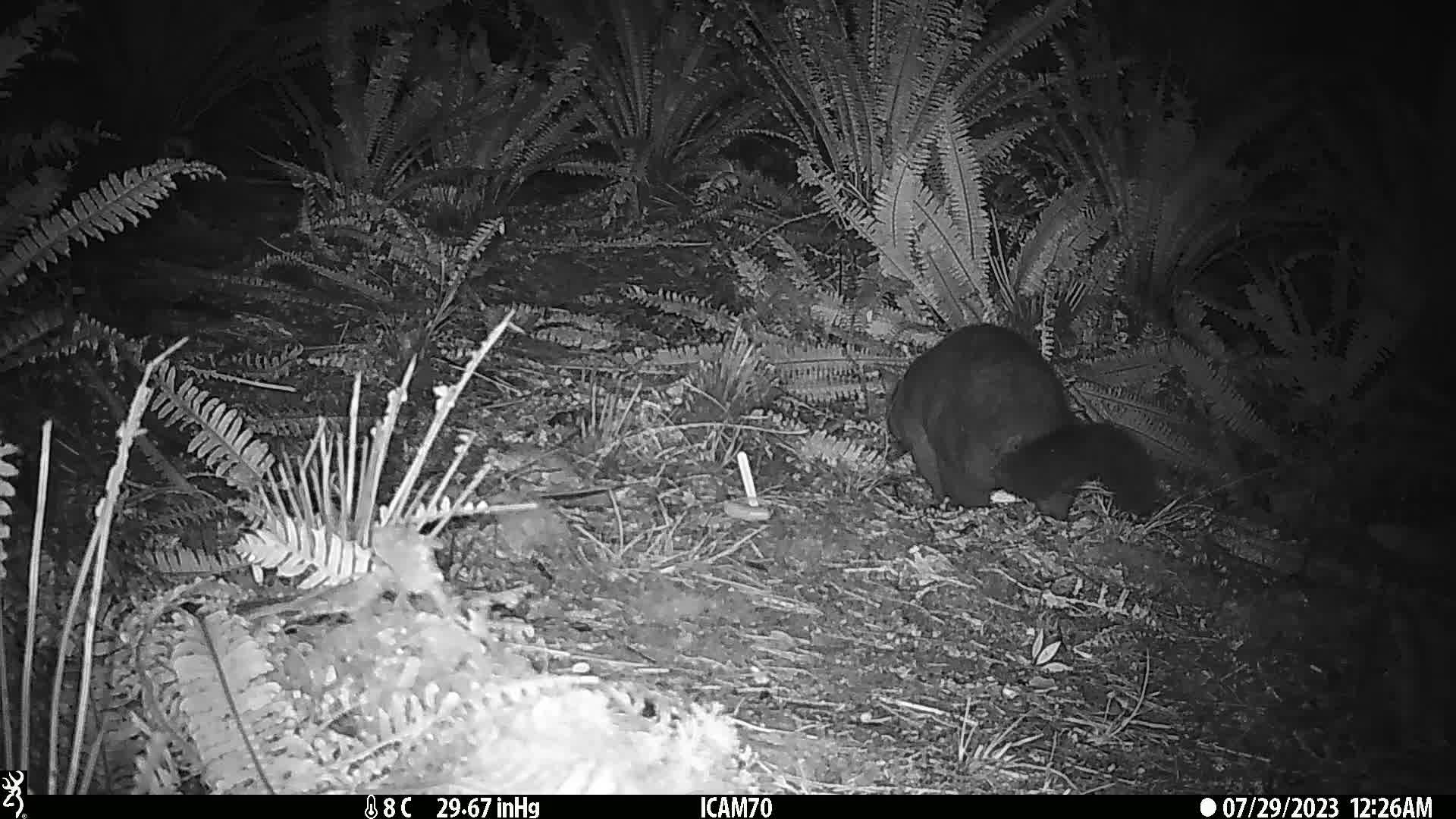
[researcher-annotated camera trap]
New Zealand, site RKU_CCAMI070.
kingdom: Animalia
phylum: Chordata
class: Mammalia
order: Diprotodontia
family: Phalangeridae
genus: Trichosurus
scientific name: Trichosurus vulpecula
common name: common brushtail possum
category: possum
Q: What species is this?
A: Possum (common brushtail possum) (Trichosurus vulpecula).